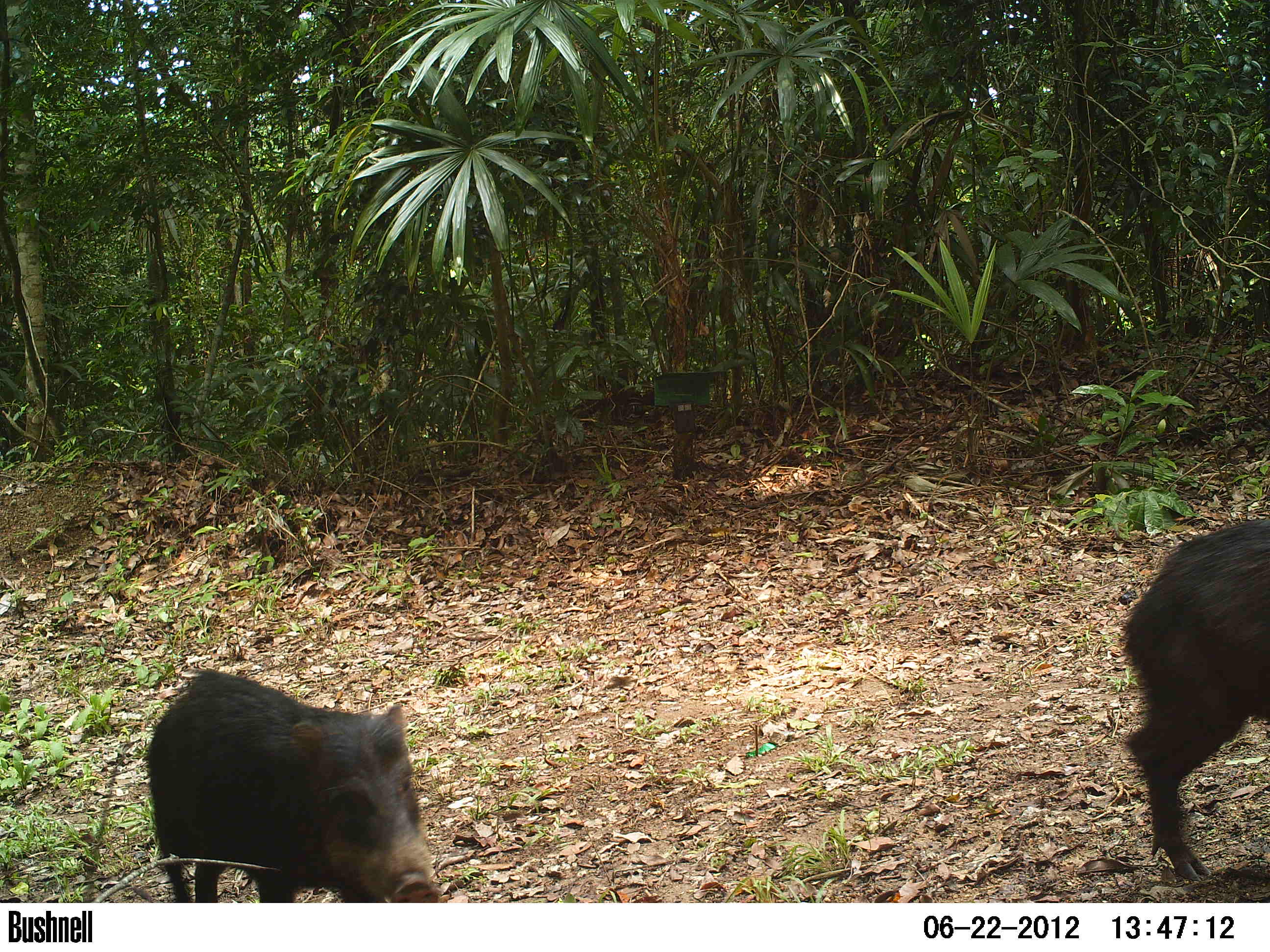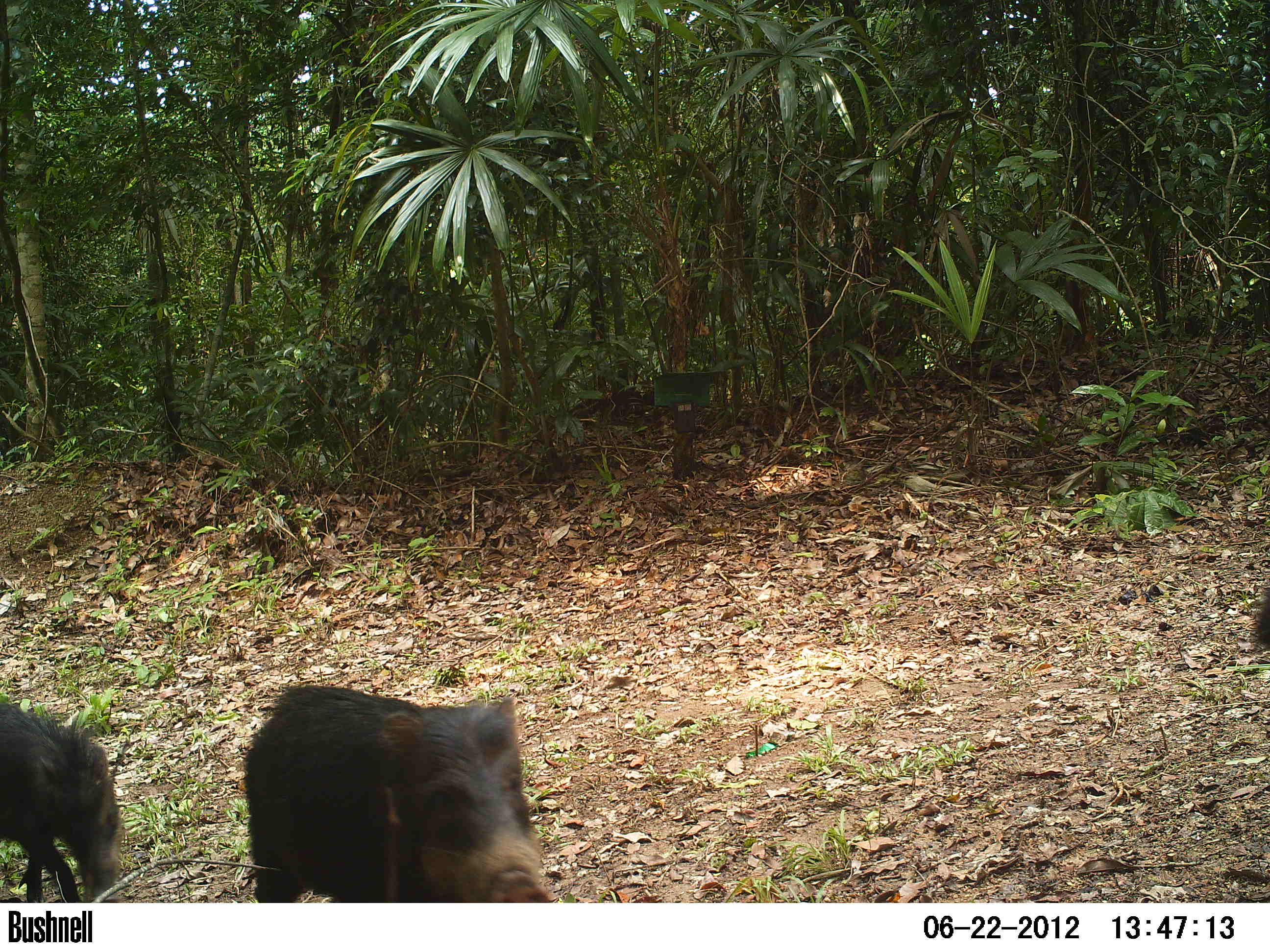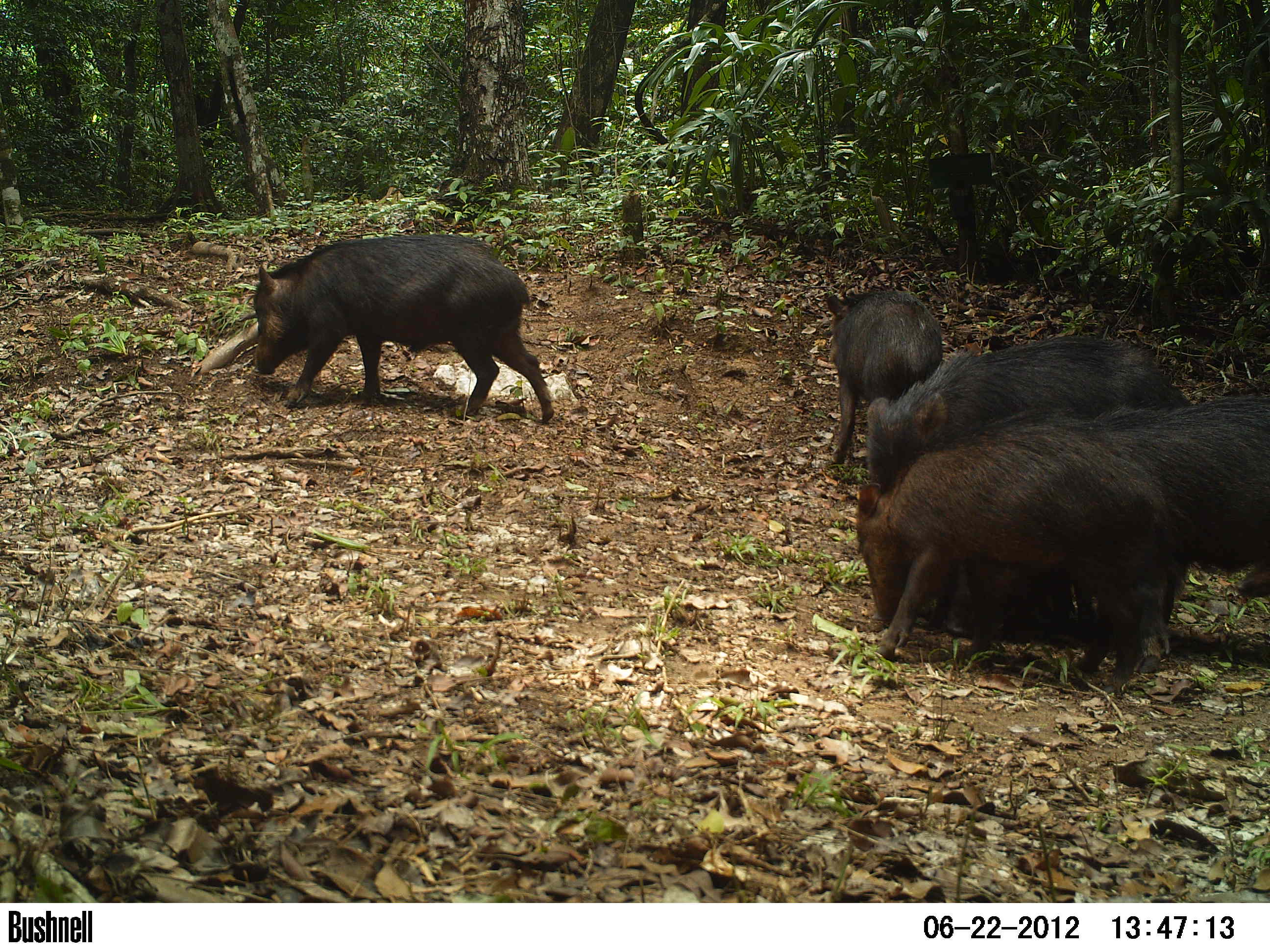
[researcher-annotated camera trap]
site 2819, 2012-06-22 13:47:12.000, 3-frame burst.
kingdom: Animalia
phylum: Chordata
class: Mammalia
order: Artiodactyla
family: Tayassuidae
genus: Tayassu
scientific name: Tayassu pecari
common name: white-lipped peccary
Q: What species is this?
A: Tayassu pecari (white-lipped peccary).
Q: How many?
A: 20.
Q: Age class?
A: Adult.